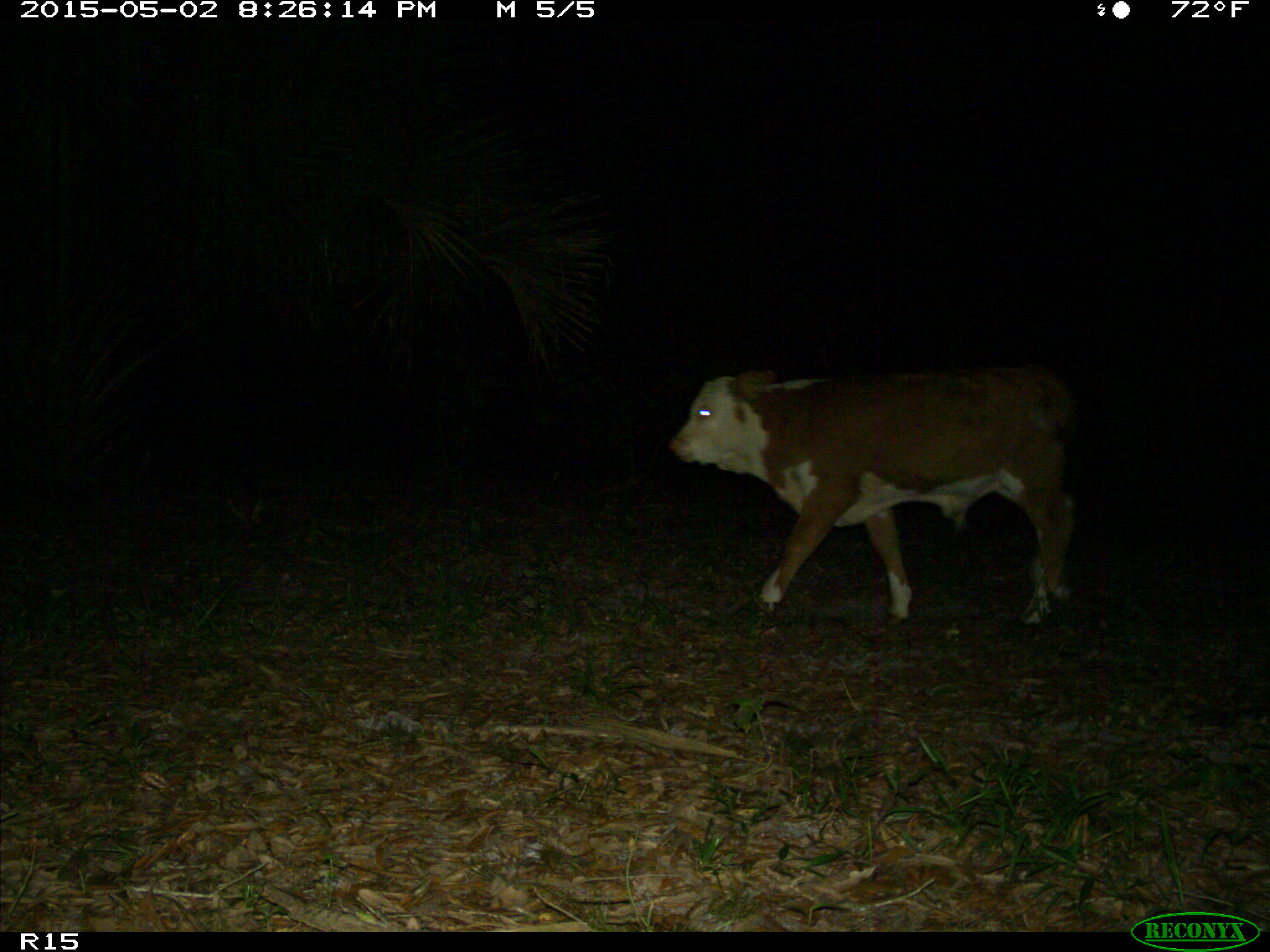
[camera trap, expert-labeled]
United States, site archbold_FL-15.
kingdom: Animalia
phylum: Chordata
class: Mammalia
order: Artiodactyla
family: Bovidae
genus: Bos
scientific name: Bos taurus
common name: domestic cow